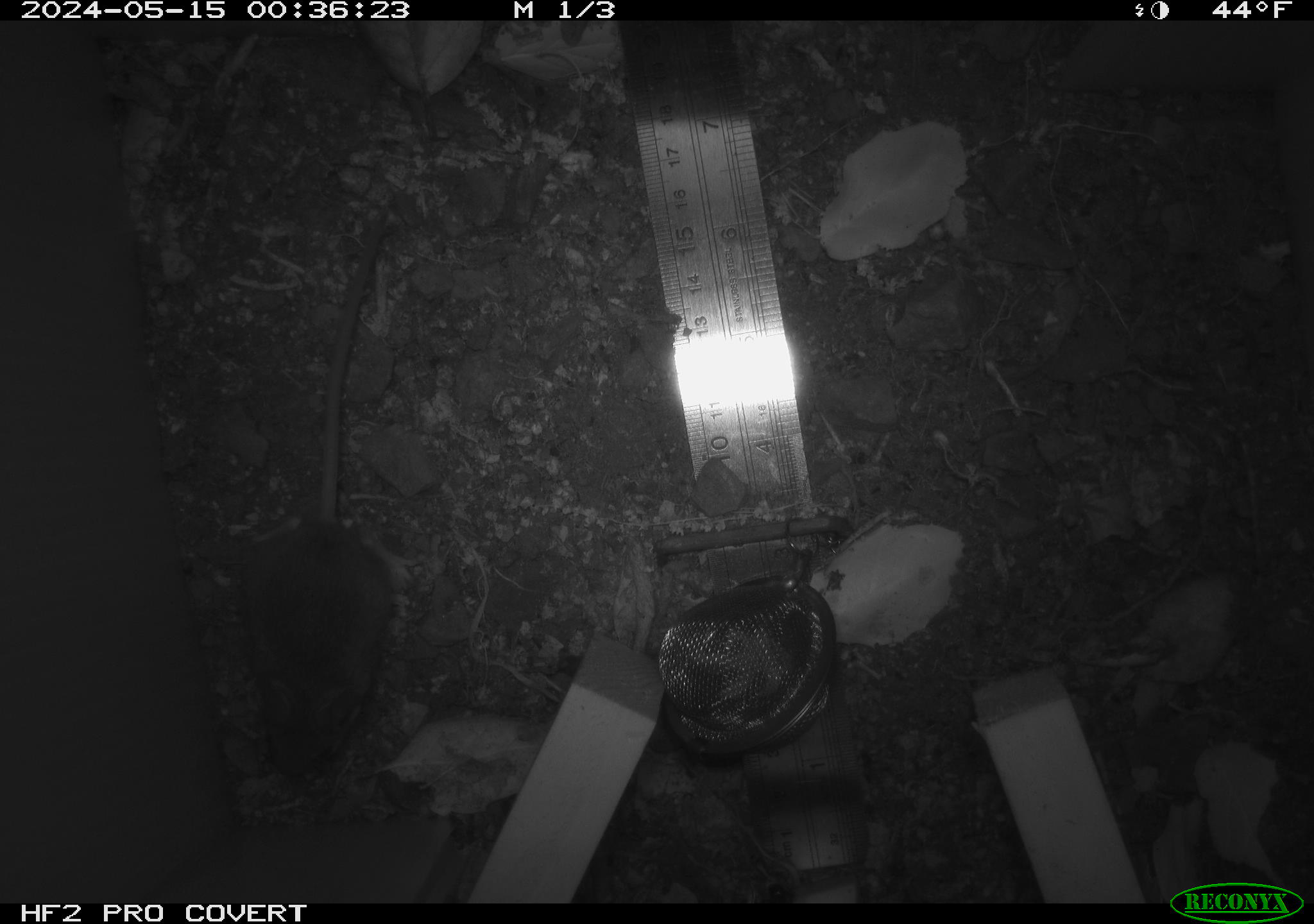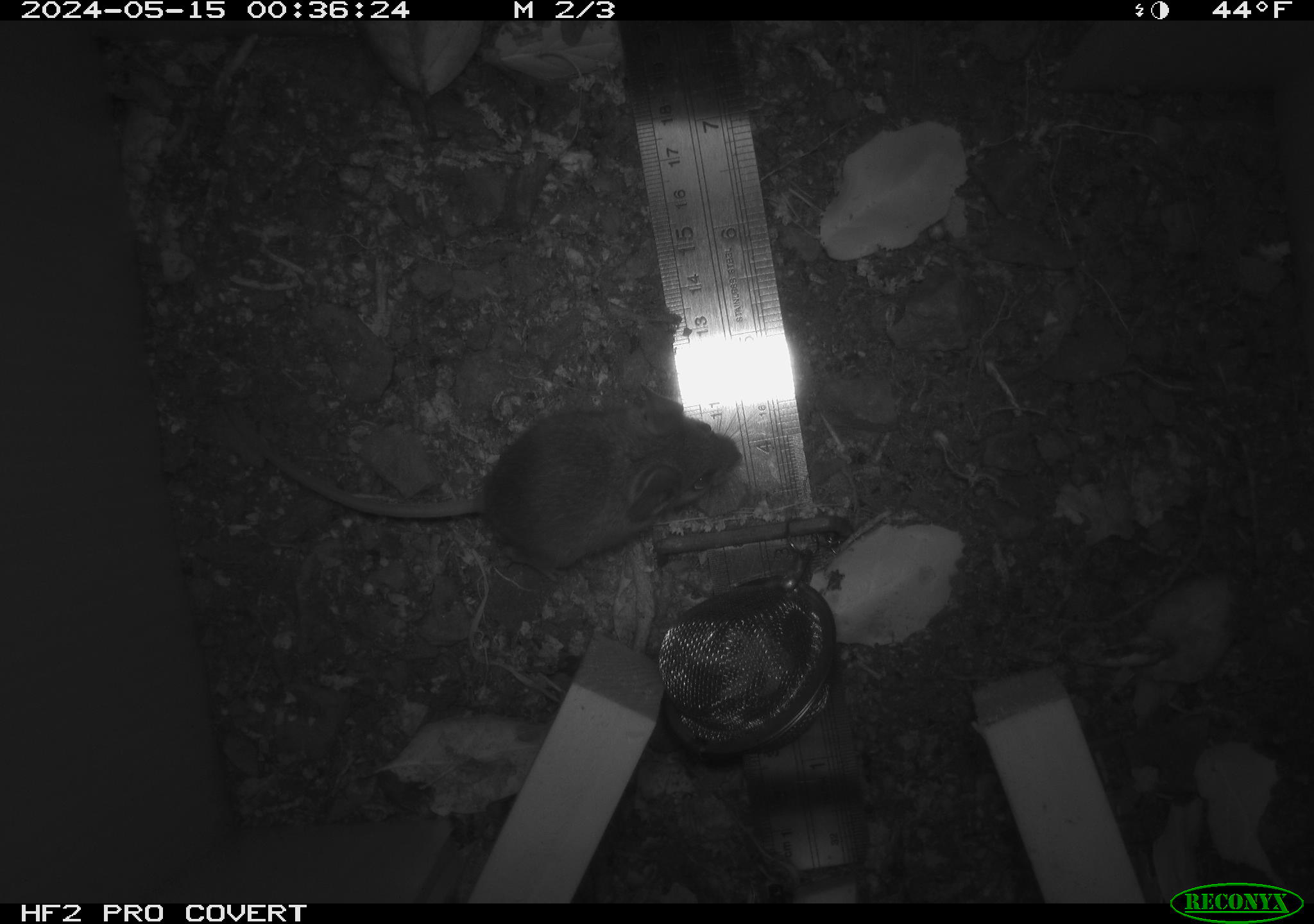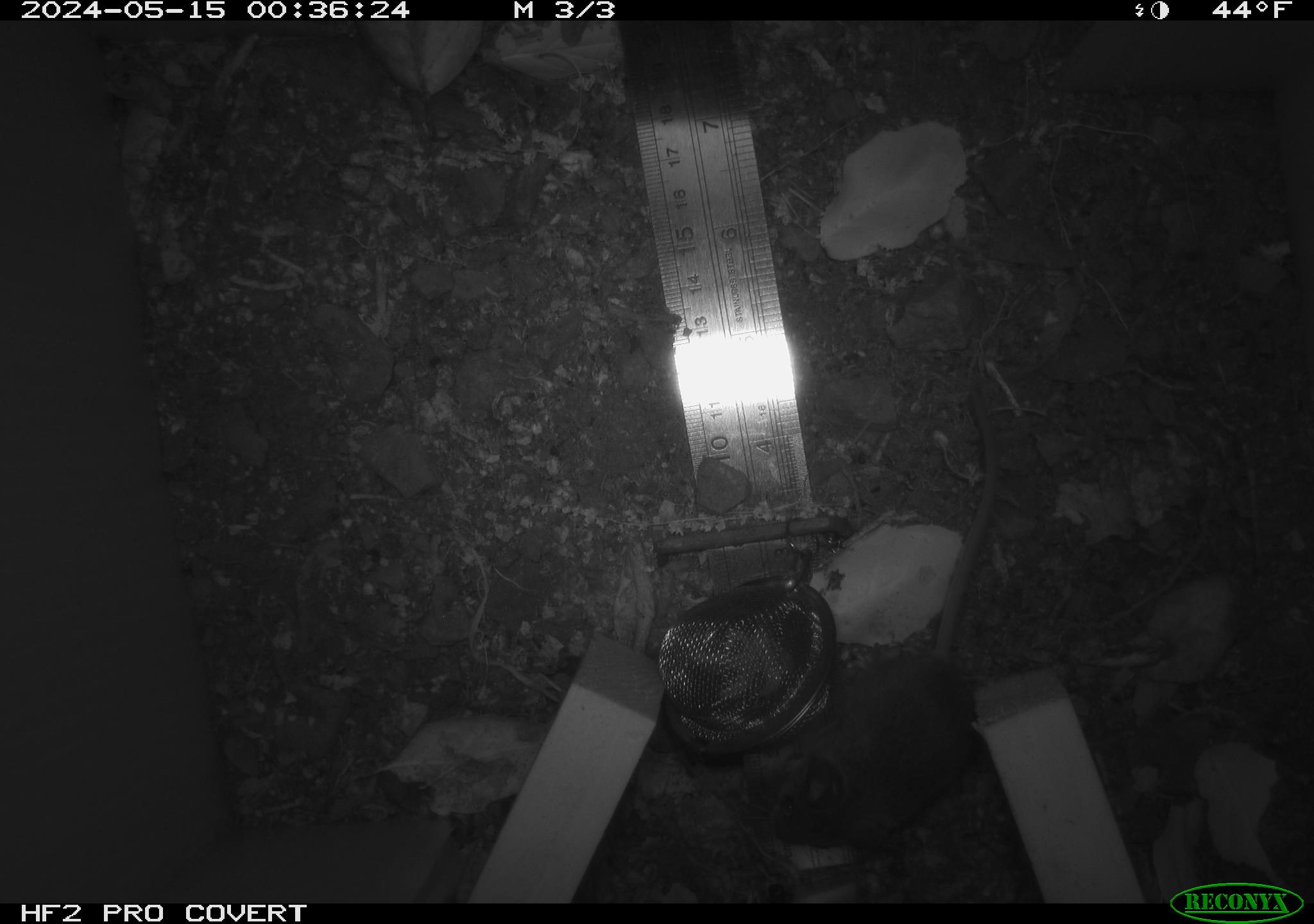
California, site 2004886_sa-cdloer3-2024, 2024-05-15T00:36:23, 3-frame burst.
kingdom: Animalia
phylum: Chordata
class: Mammalia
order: Rodentia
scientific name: Rodentia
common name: mouse species